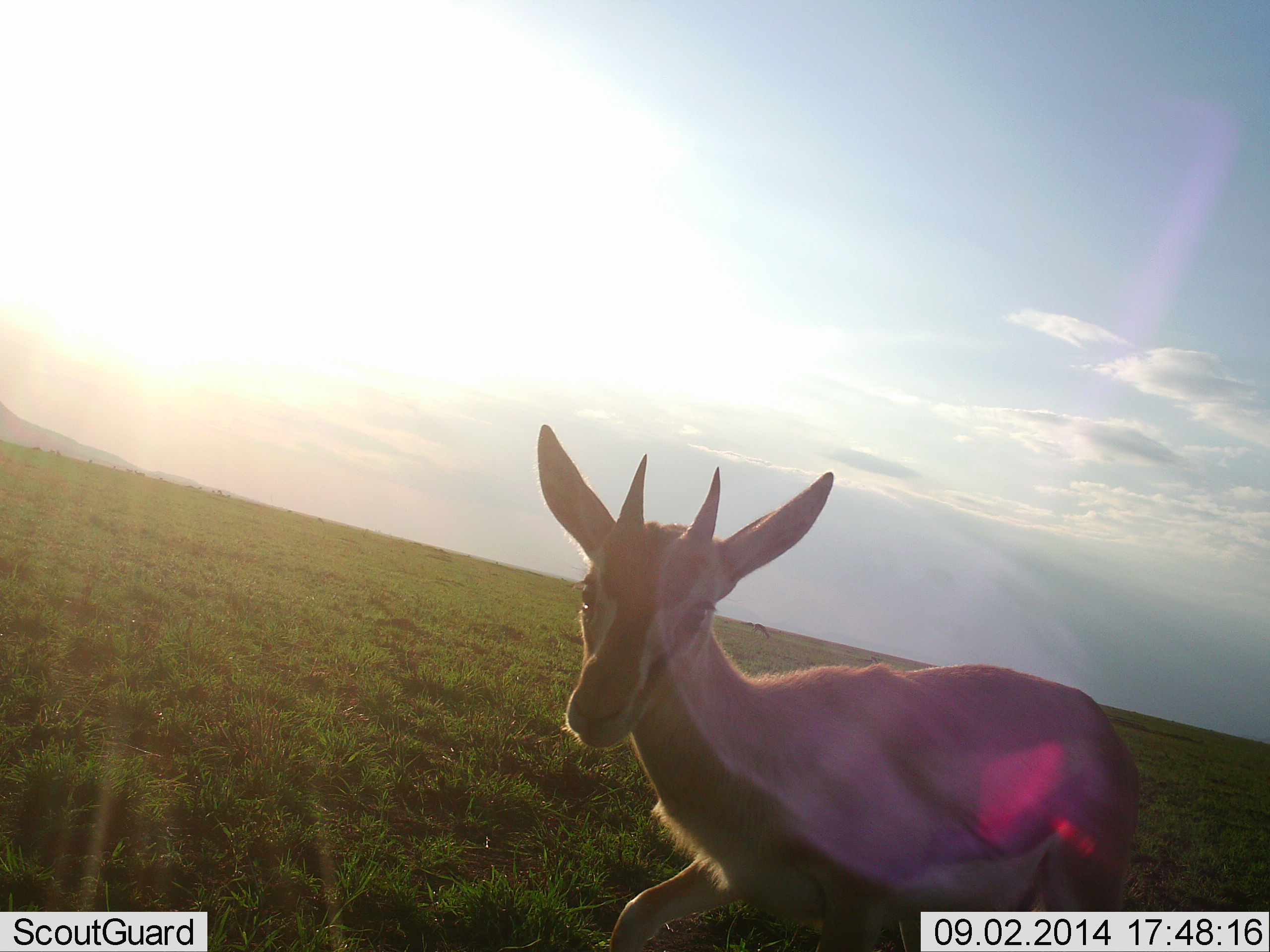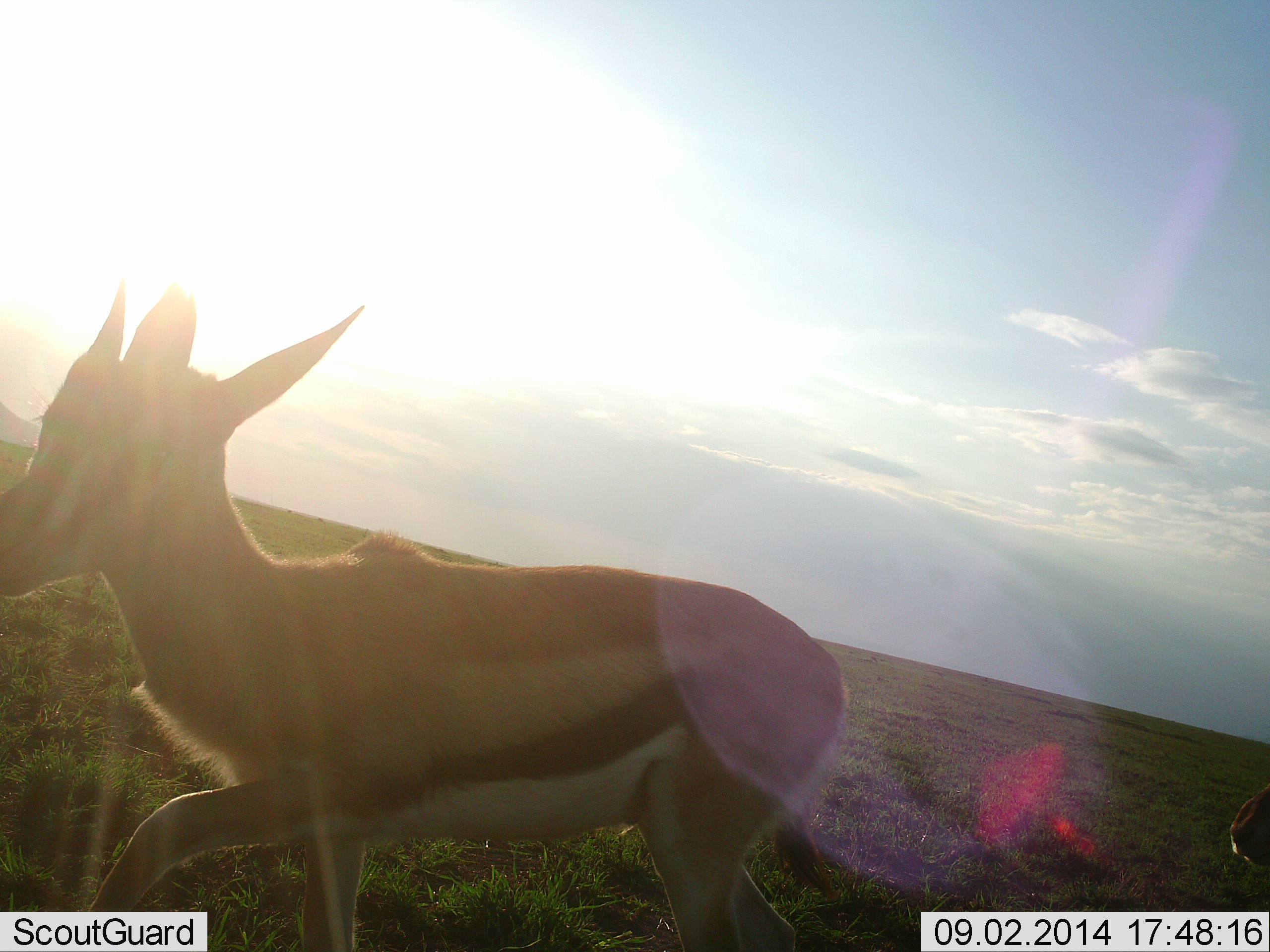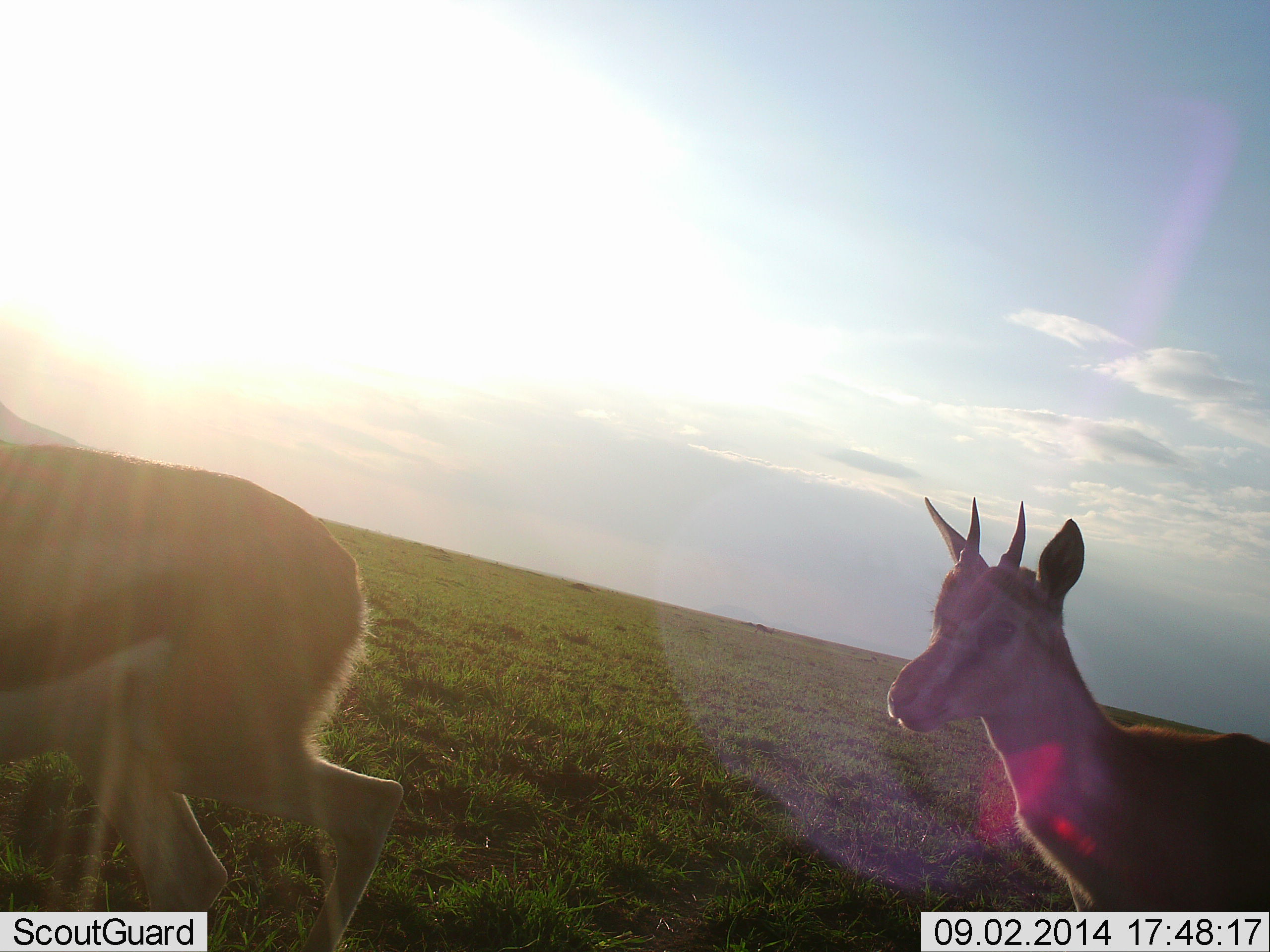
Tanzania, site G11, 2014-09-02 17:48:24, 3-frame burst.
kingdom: Animalia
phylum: Chordata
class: Mammalia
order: Artiodactyla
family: Bovidae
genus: Eudorcas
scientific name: Eudorcas thomsonii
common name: thomson's gazelle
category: gazellethomsons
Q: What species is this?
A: Gazellethomsons (thomson's gazelle) (Eudorcas thomsonii).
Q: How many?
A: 2.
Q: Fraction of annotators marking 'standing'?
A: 0%.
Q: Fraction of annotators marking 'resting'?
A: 0%.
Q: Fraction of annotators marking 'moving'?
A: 90%.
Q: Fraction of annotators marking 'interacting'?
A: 0%.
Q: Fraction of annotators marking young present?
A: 10%.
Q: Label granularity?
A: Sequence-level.